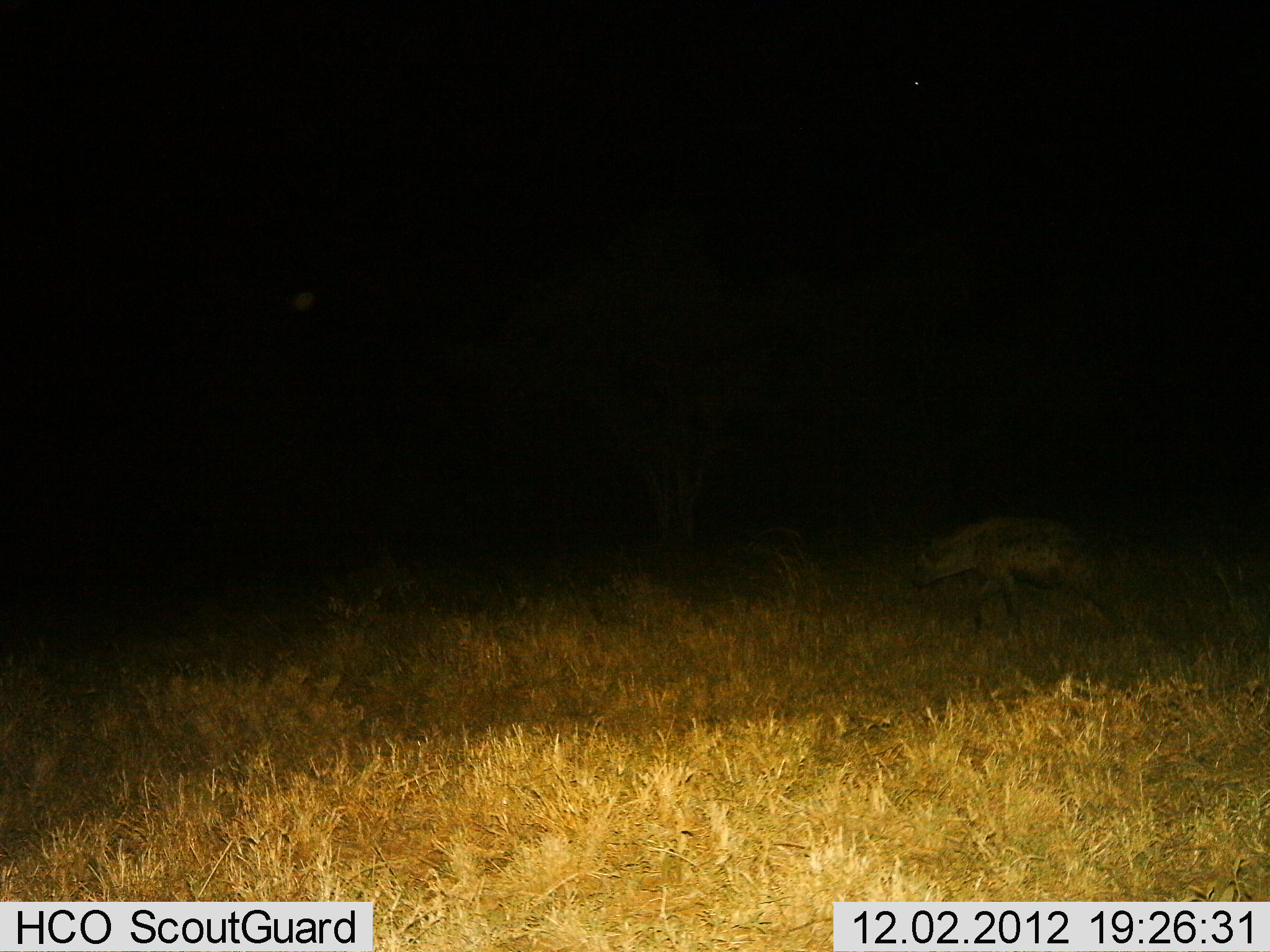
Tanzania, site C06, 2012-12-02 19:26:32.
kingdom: Animalia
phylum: Chordata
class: Mammalia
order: Carnivora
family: Hyaenidae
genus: Crocuta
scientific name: Crocuta crocuta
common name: spotted hyena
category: hyenaspotted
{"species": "hyenaspotted (spotted hyena) (Crocuta crocuta)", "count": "1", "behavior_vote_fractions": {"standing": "14%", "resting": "3%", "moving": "86%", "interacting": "0%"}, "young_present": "0%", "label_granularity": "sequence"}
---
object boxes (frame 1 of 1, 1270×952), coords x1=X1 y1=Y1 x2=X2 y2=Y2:
animal: x1=909 y1=516 x2=1128 y2=645